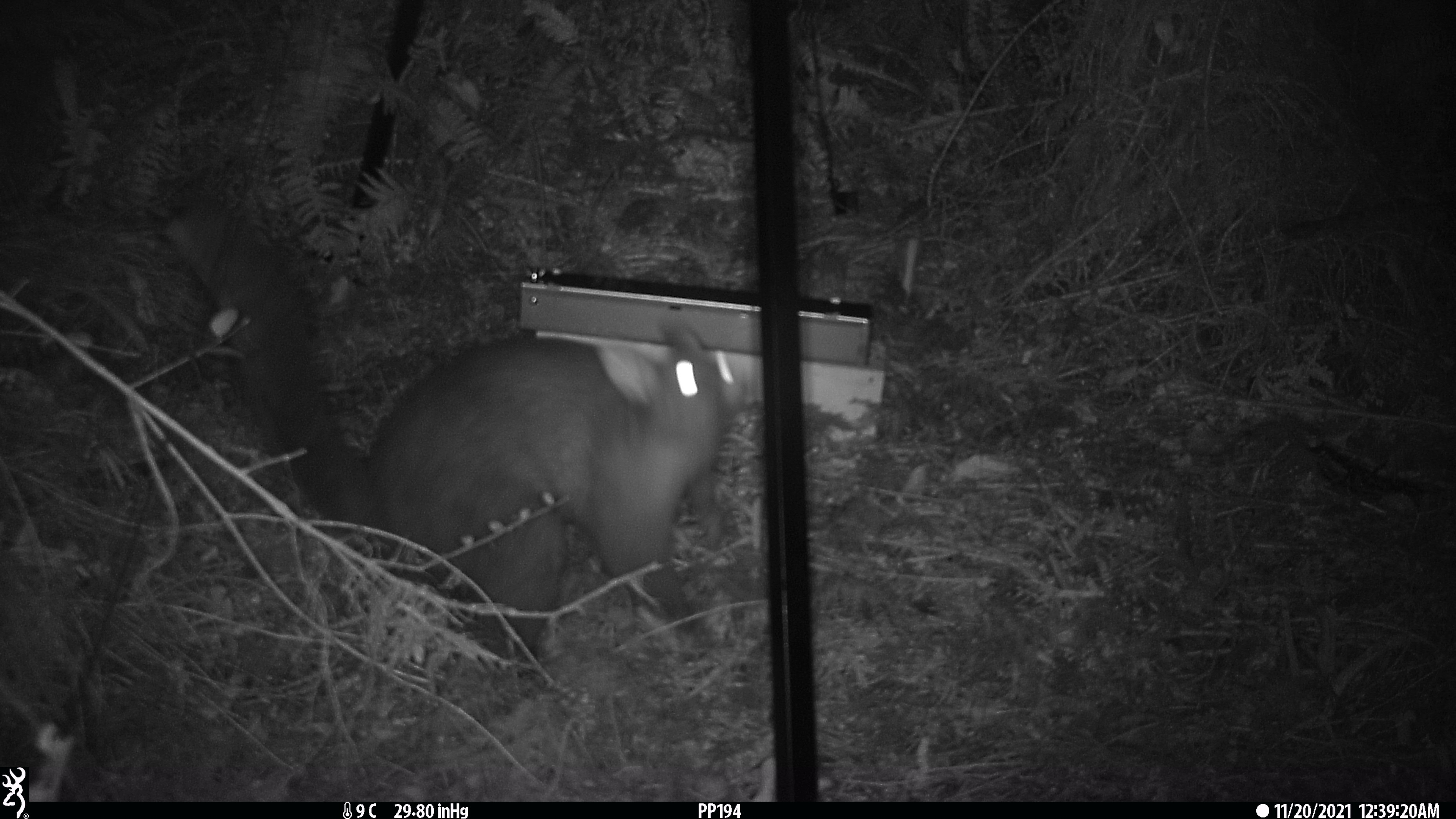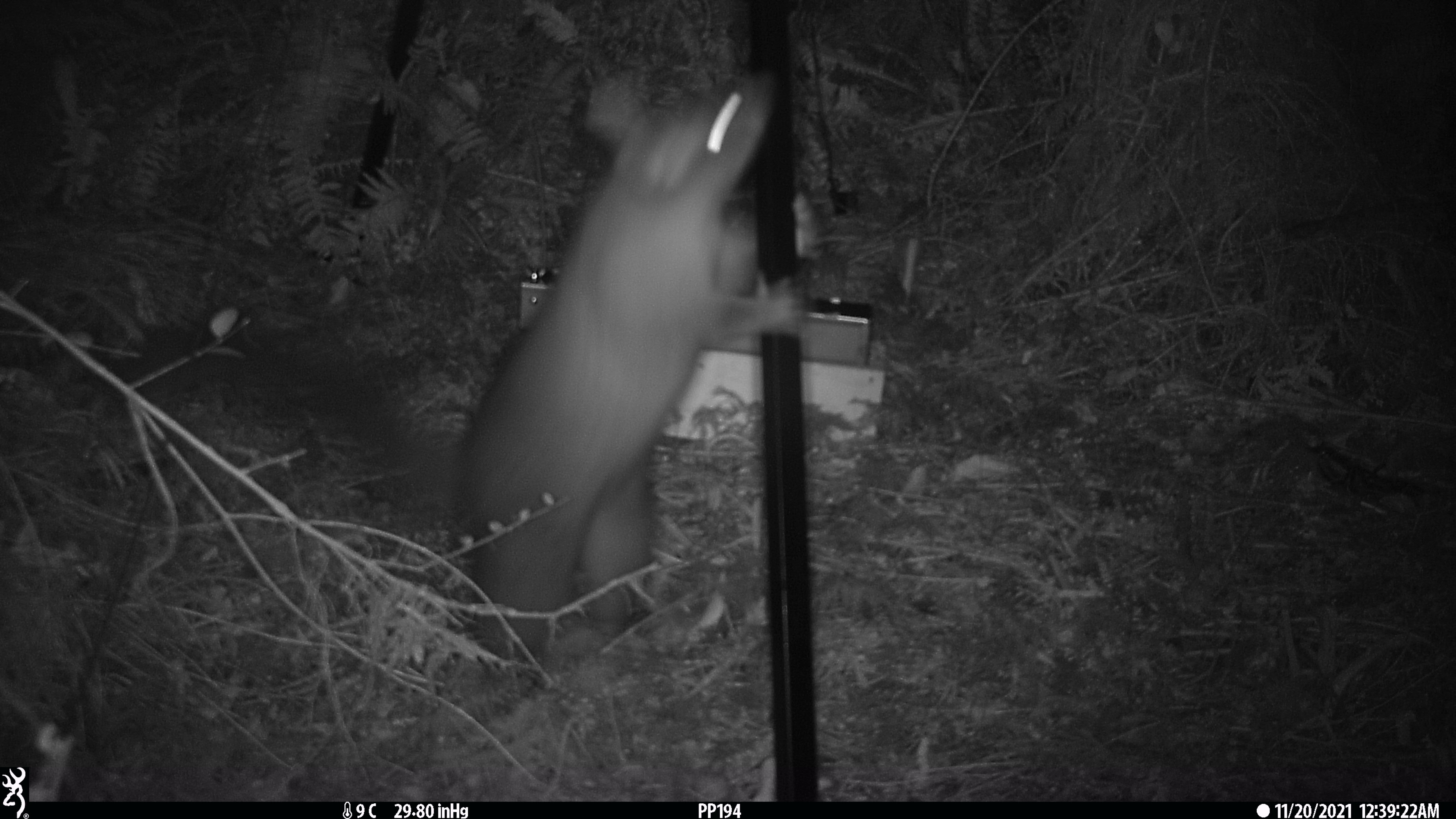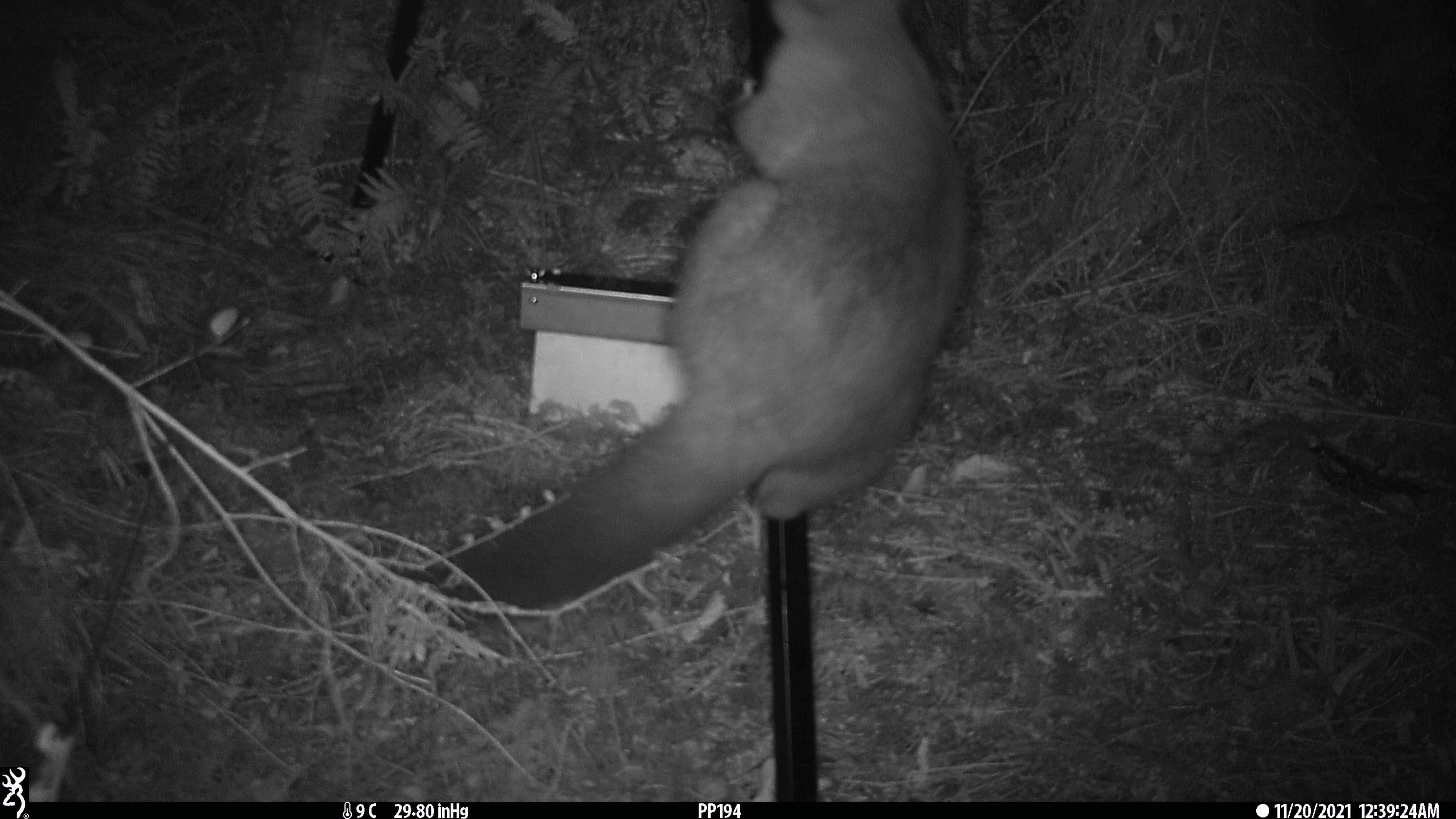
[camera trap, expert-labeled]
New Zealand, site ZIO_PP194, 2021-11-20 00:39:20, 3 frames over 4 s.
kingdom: Animalia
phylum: Chordata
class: Mammalia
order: Diprotodontia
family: Phalangeridae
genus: Trichosurus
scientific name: Trichosurus vulpecula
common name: common brushtail possum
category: possum